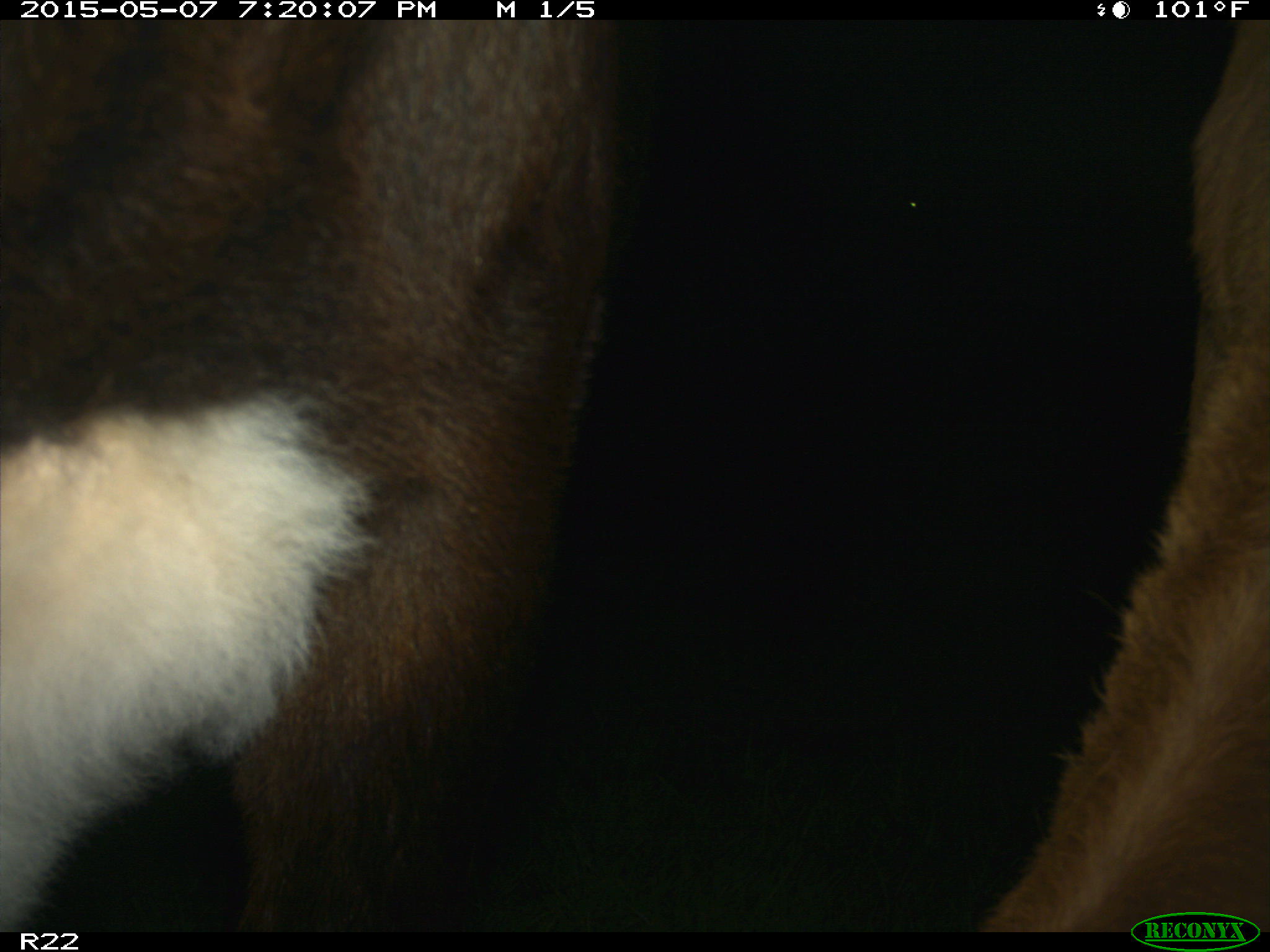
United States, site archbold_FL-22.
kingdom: Animalia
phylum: Chordata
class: Mammalia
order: Artiodactyla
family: Bovidae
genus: Bos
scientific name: Bos taurus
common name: domestic cow